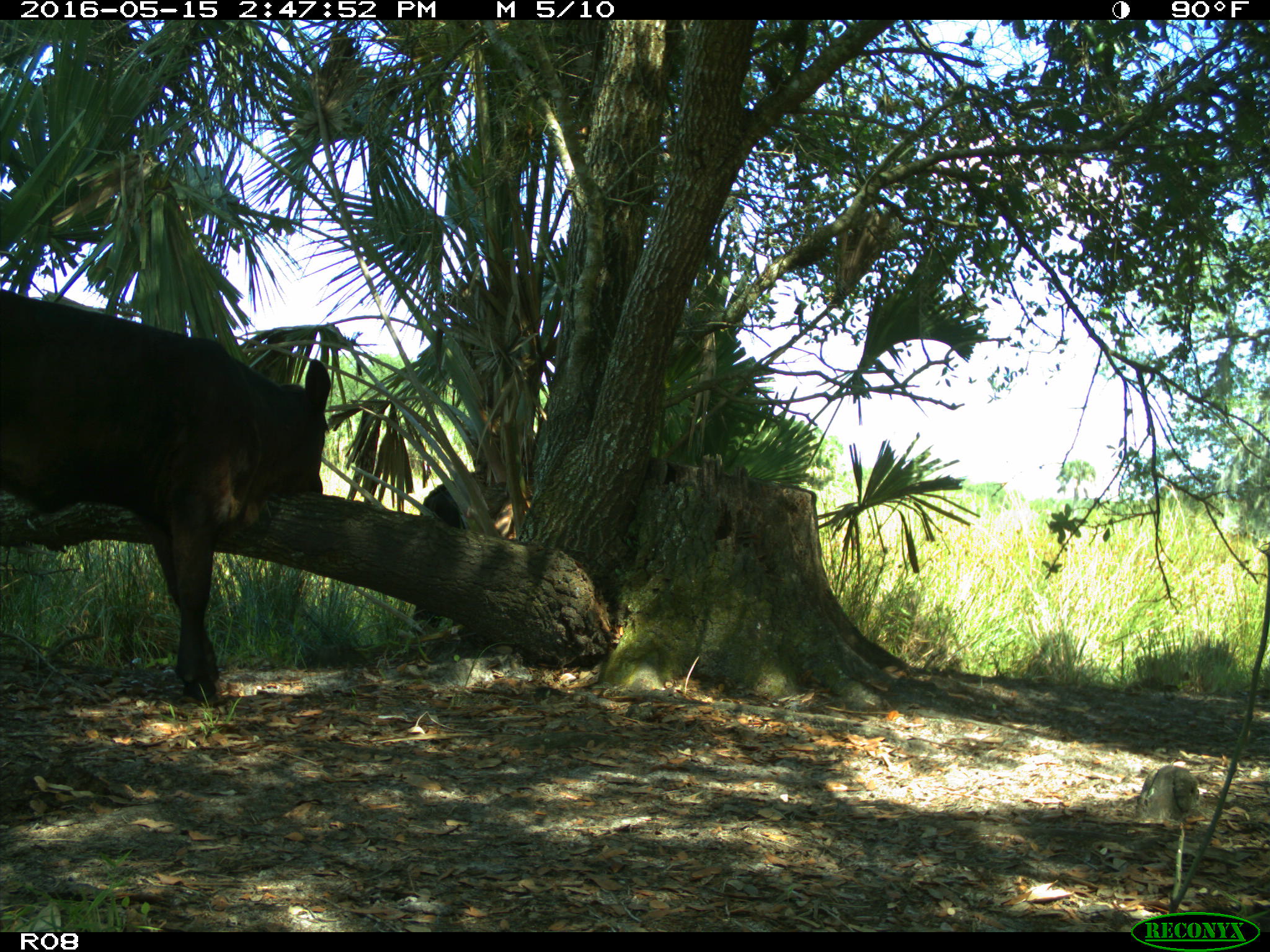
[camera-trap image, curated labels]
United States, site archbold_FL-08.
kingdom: Animalia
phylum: Chordata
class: Mammalia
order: Artiodactyla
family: Bovidae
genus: Bos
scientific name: Bos taurus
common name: domestic cow